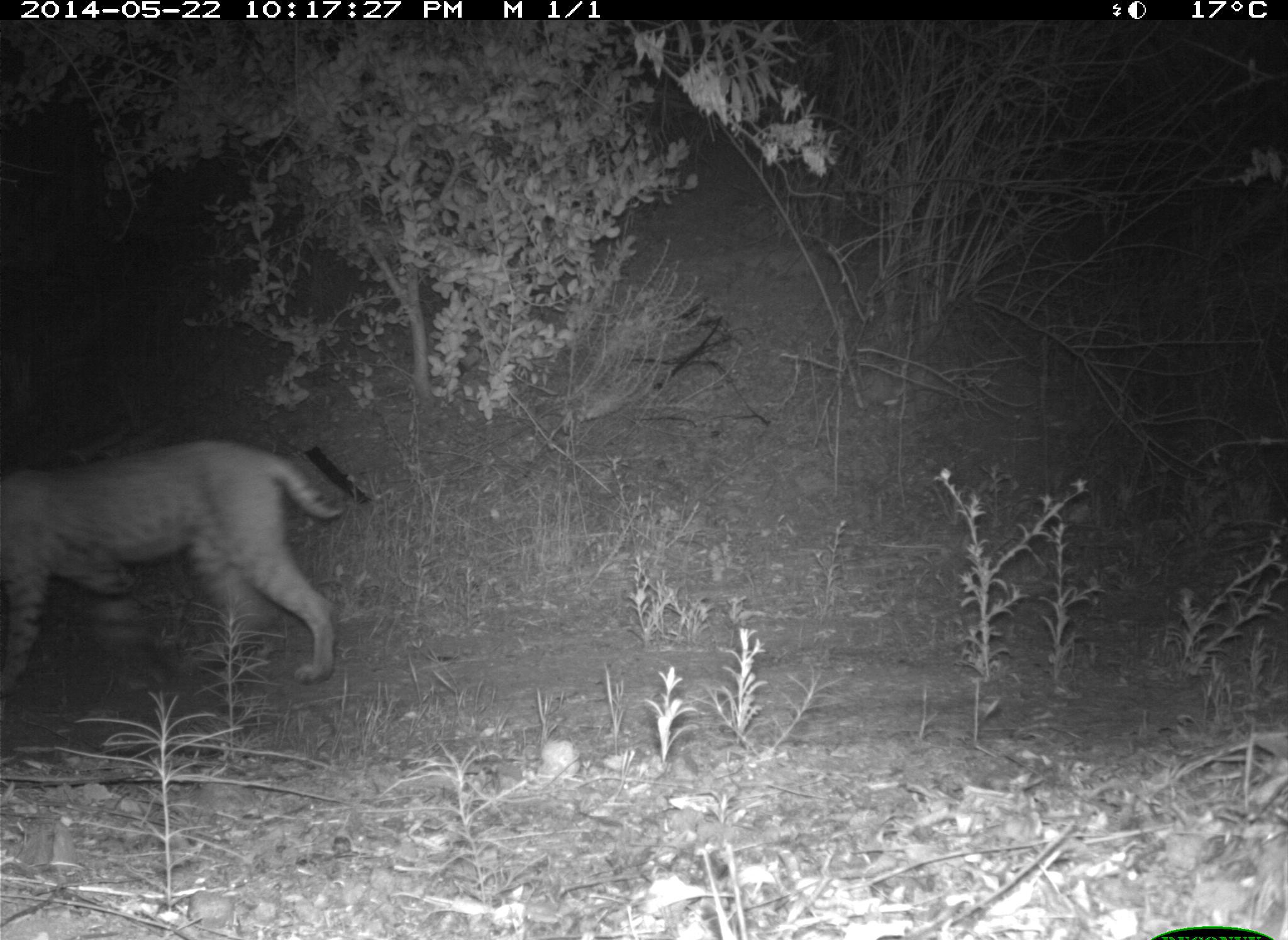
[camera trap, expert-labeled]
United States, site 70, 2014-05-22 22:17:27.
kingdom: Animalia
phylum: Chordata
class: Mammalia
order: Carnivora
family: Felidae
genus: Lynx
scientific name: Lynx rufus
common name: bobcat